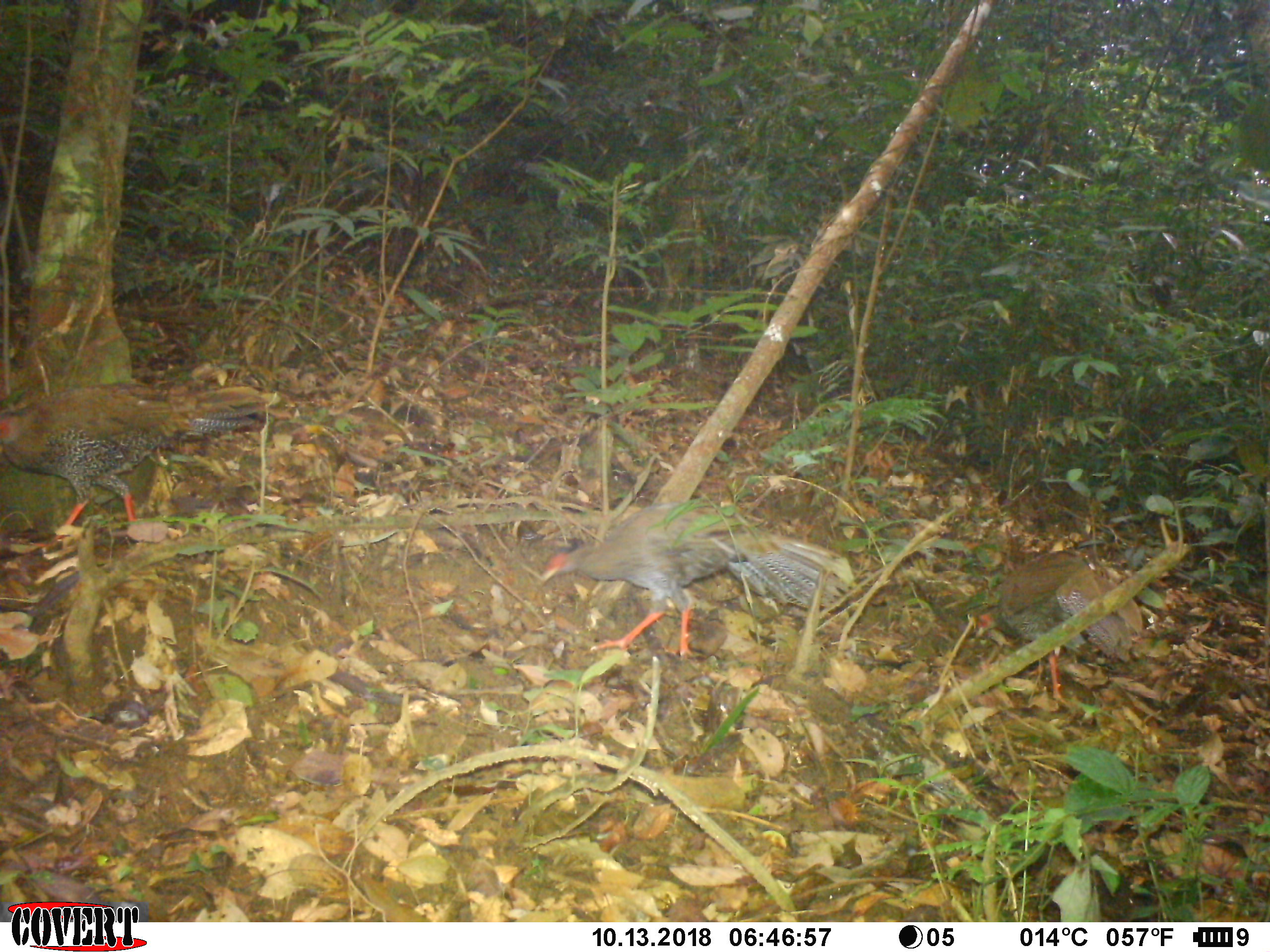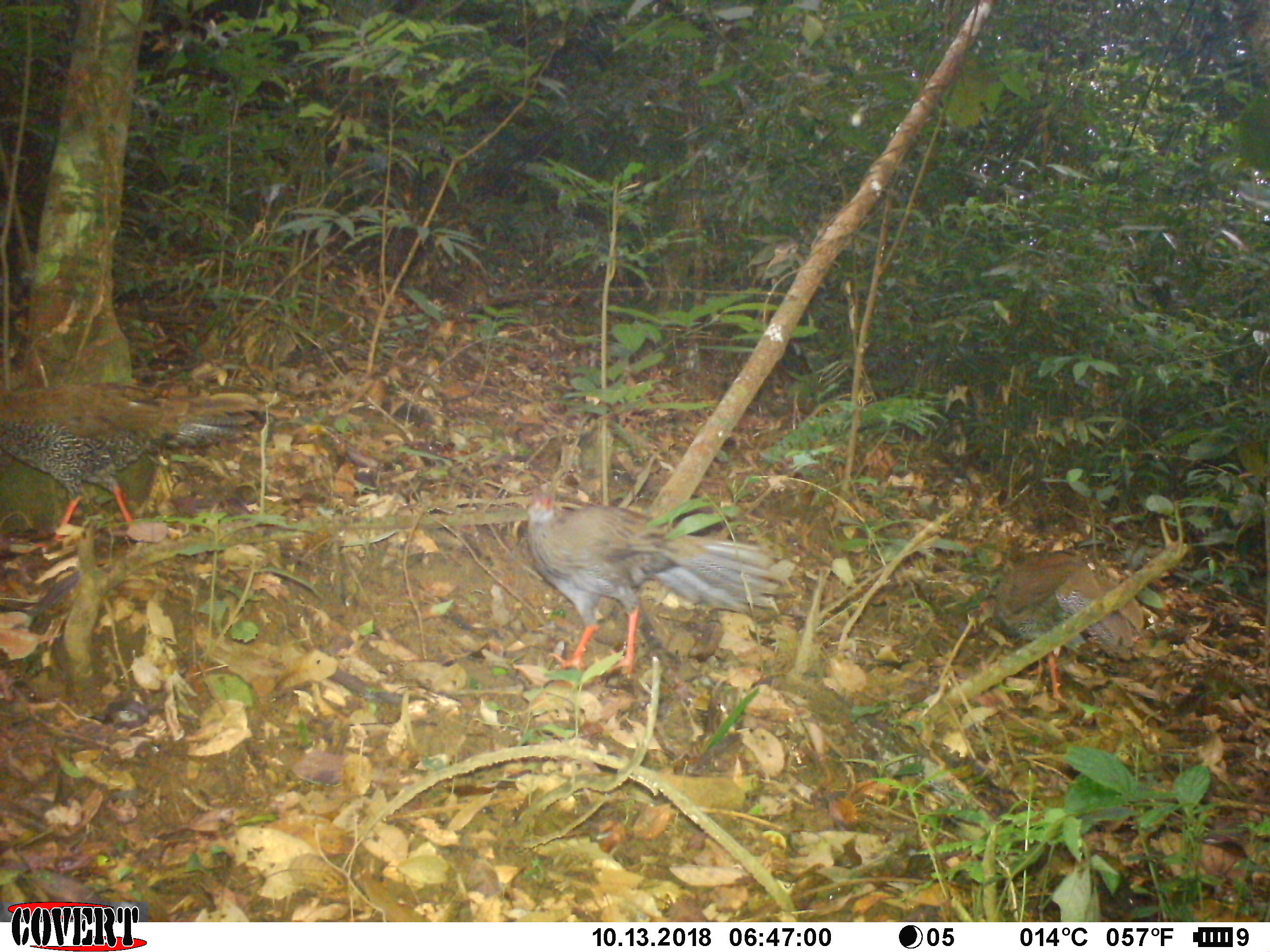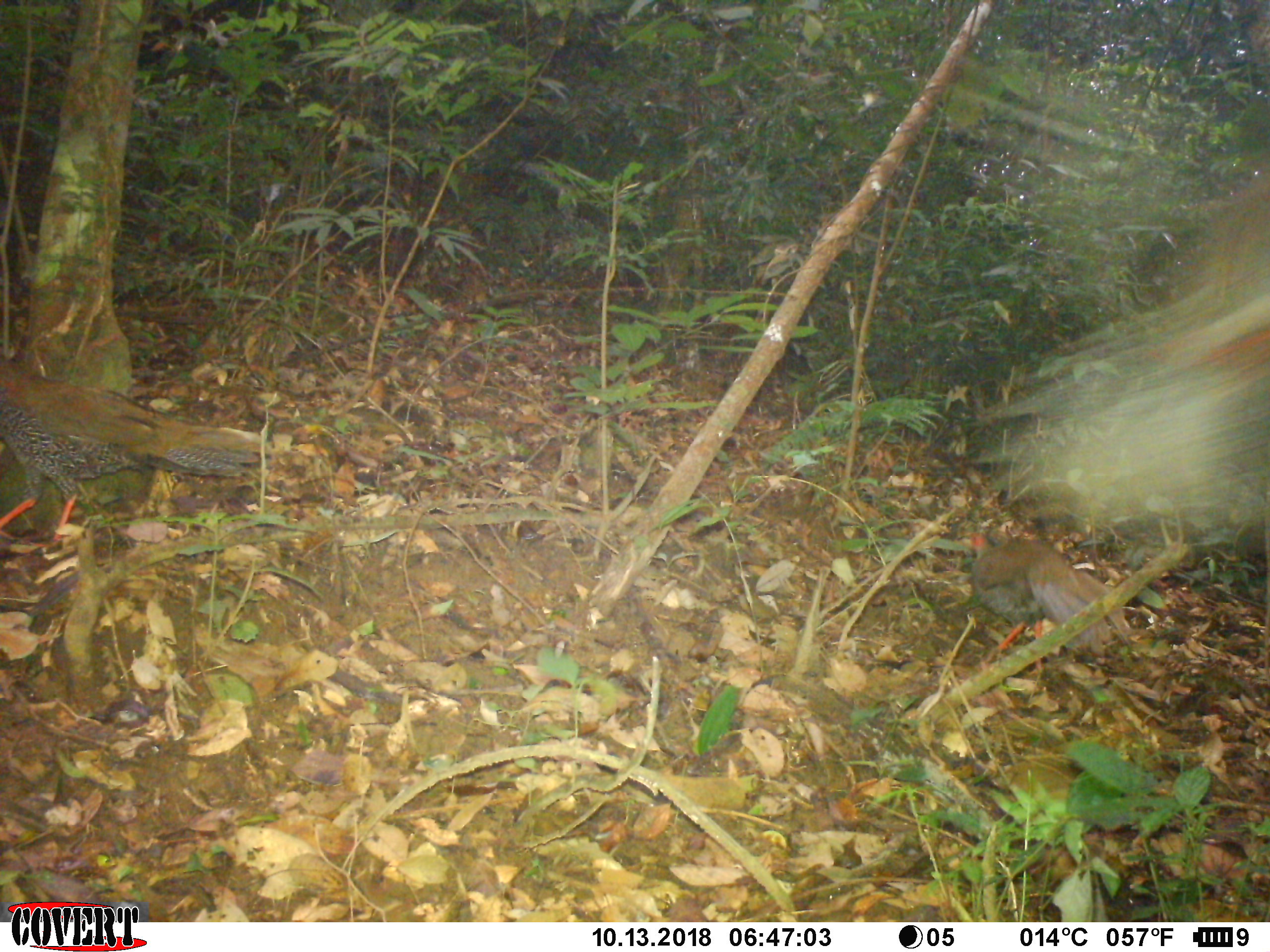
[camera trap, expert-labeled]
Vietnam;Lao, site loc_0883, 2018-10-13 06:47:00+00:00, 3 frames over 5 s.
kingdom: Animalia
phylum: Chordata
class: Aves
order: Galliformes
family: Phasianidae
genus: Lophura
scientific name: Lophura nycthemera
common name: silver pheasant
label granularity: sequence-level